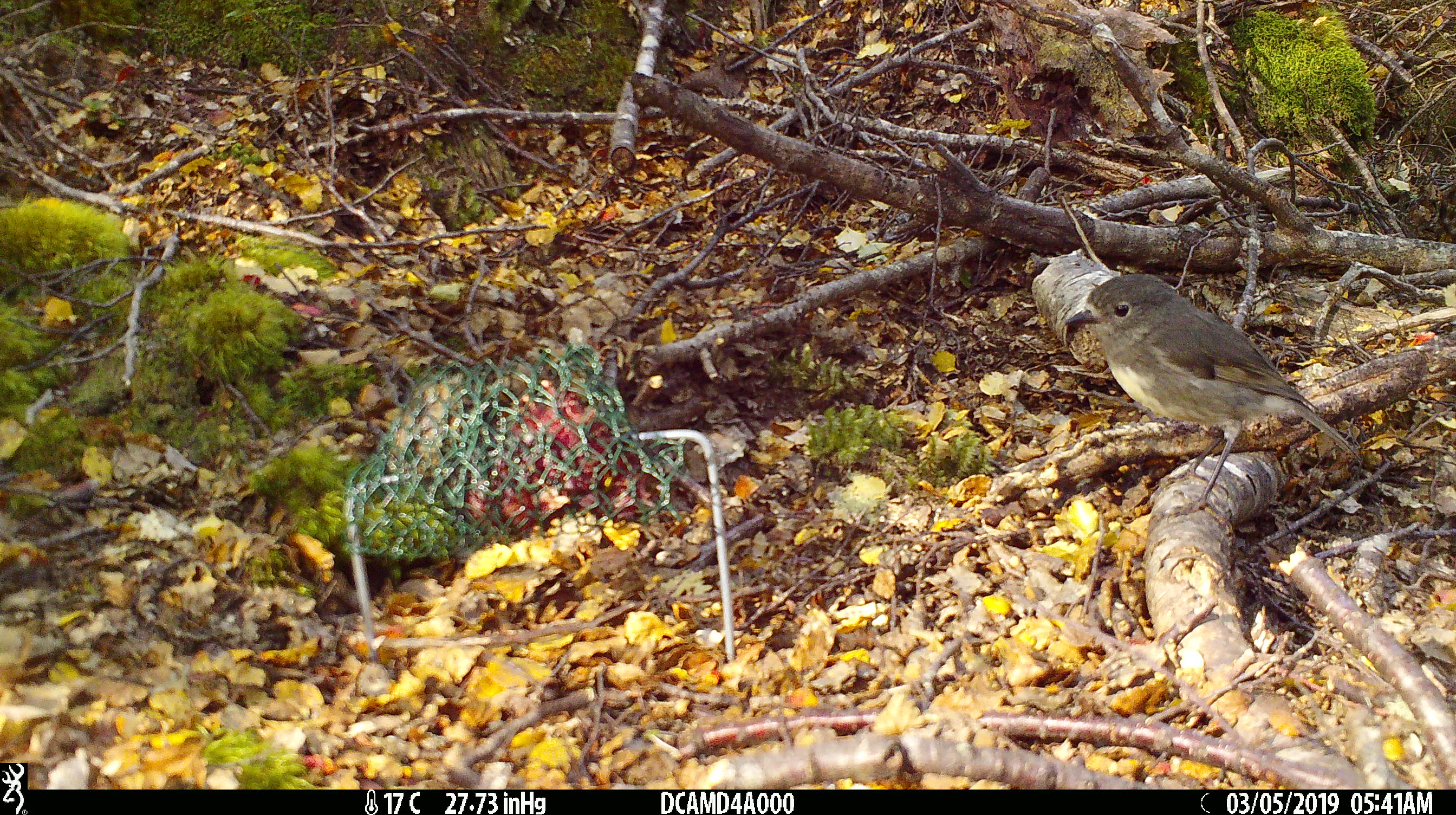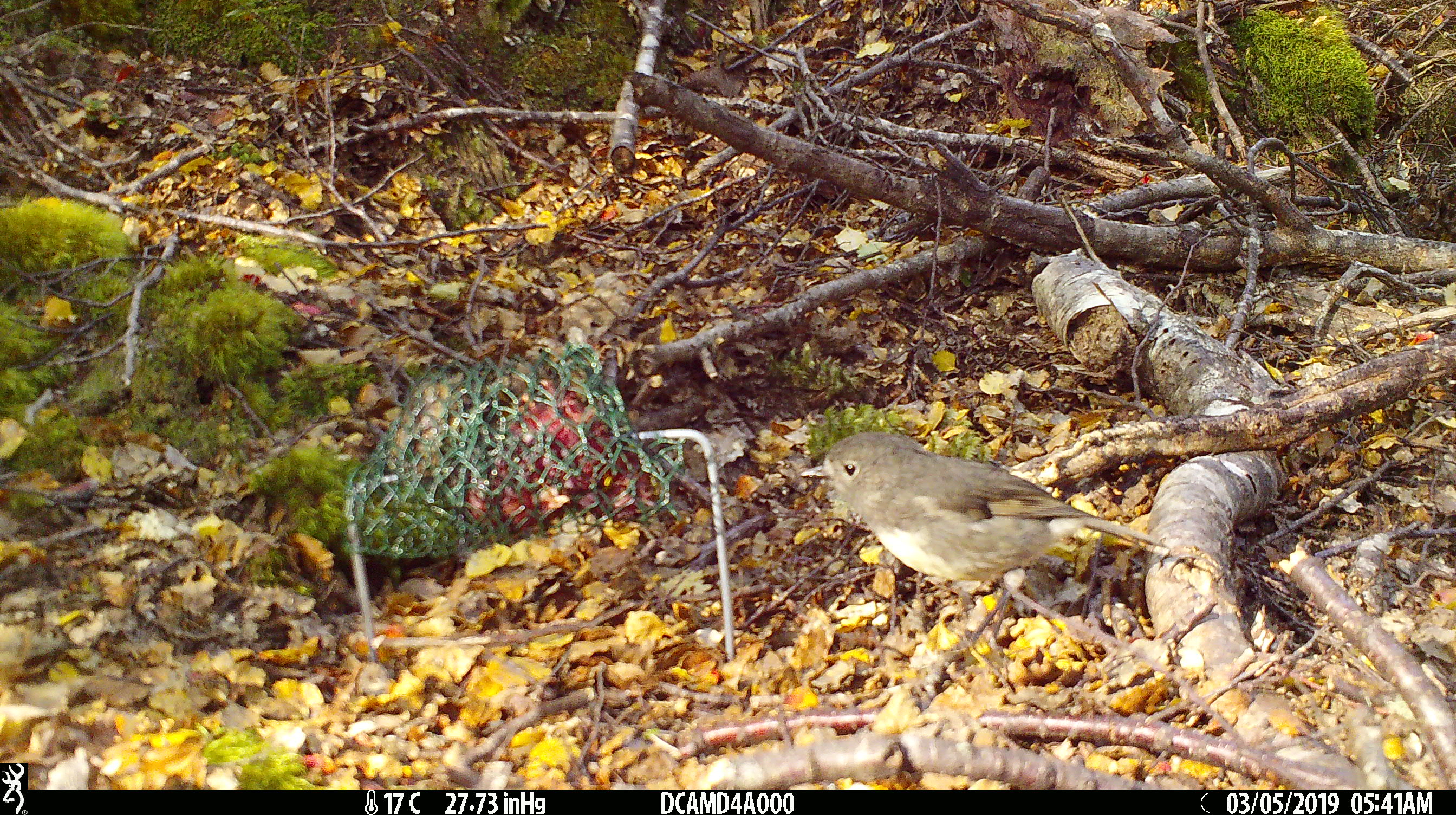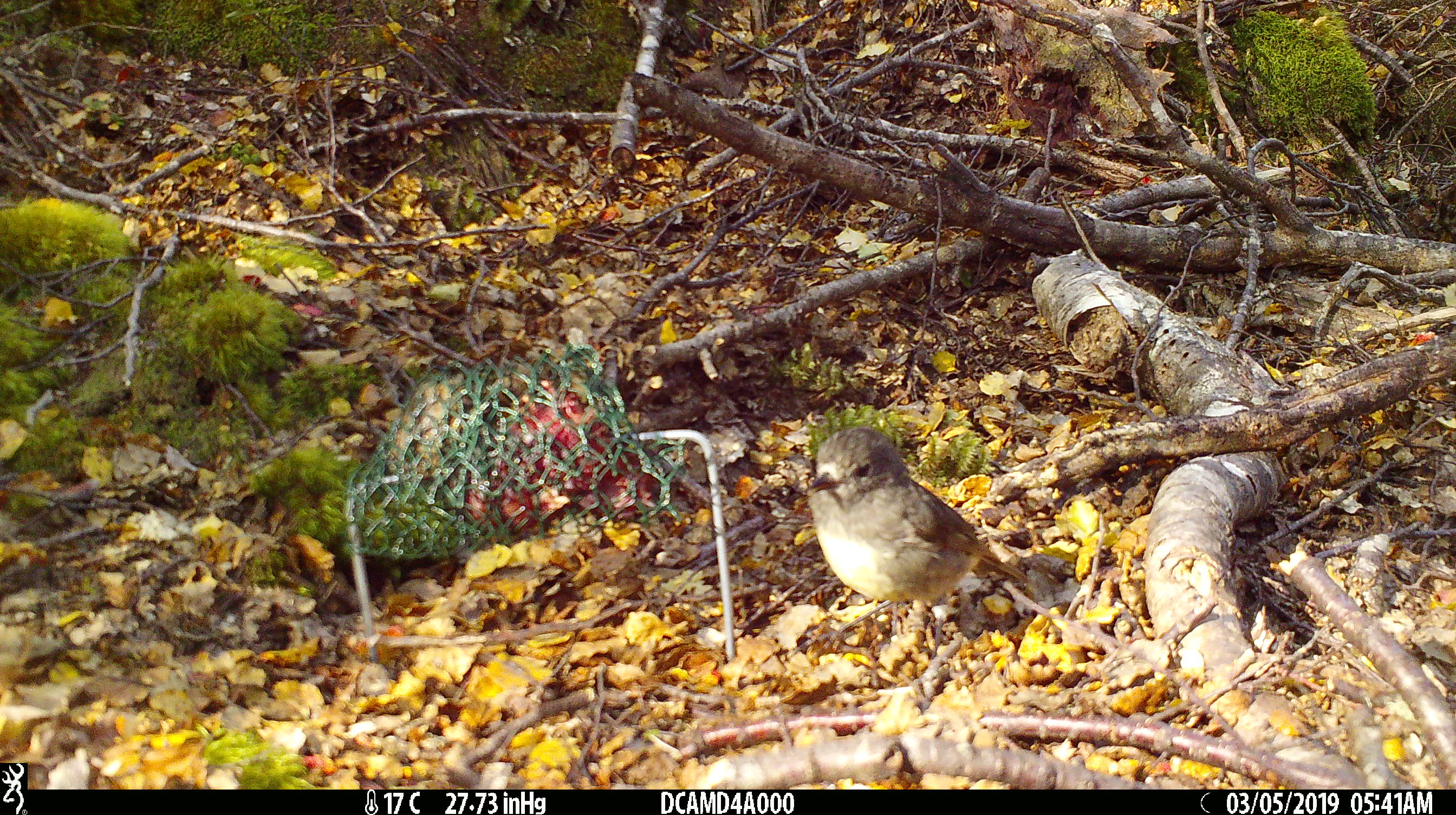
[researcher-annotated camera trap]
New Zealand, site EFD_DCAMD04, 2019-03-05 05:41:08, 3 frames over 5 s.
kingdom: Animalia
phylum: Chordata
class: Aves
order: Passeriformes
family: Petroicidae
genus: Petroica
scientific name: Petroica australis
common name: new zealand robin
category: robin